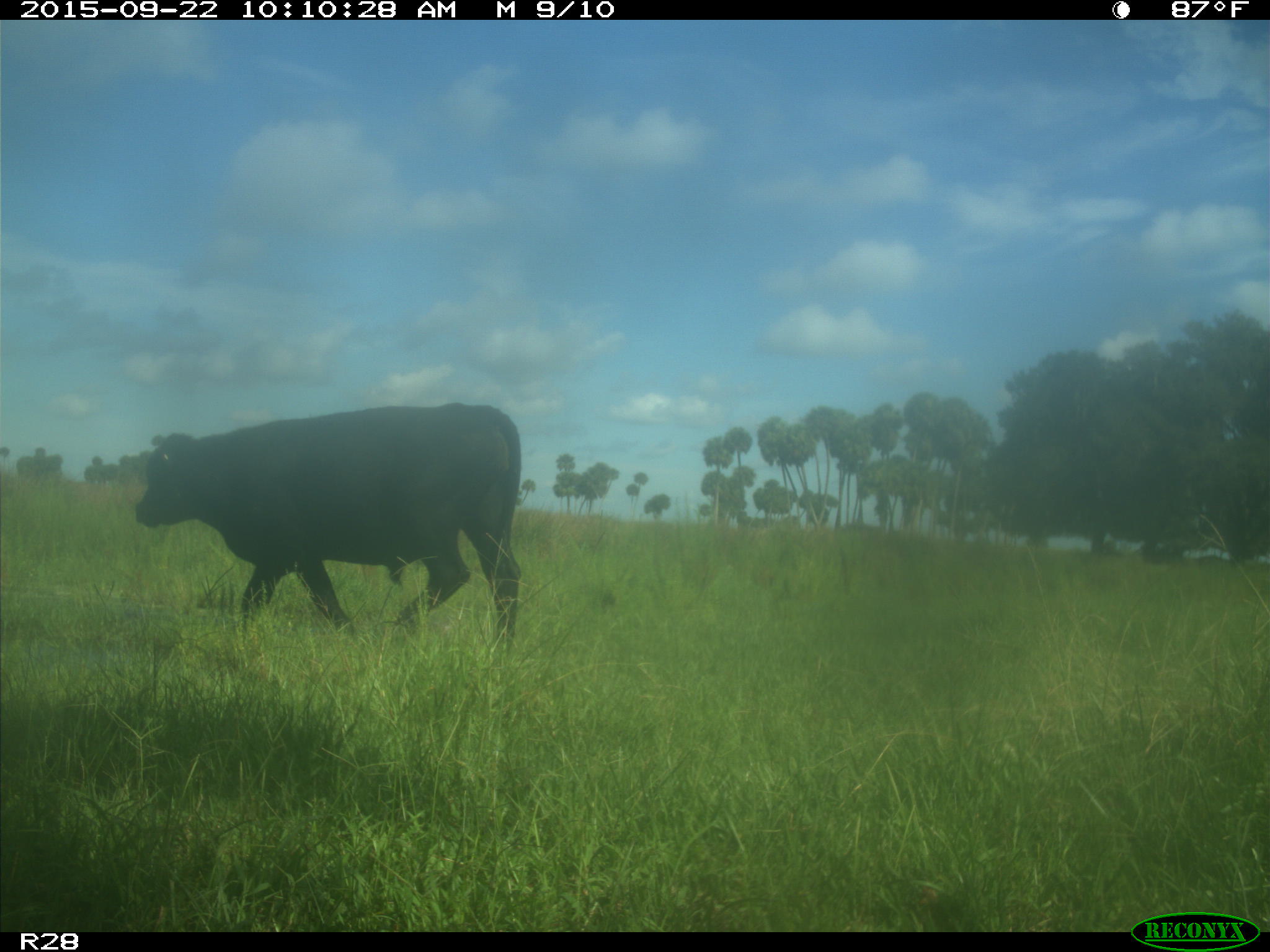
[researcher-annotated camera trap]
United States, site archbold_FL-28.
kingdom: Animalia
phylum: Chordata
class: Mammalia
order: Artiodactyla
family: Bovidae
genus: Bos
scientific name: Bos taurus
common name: domestic cow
Bos taurus (domestic cow).